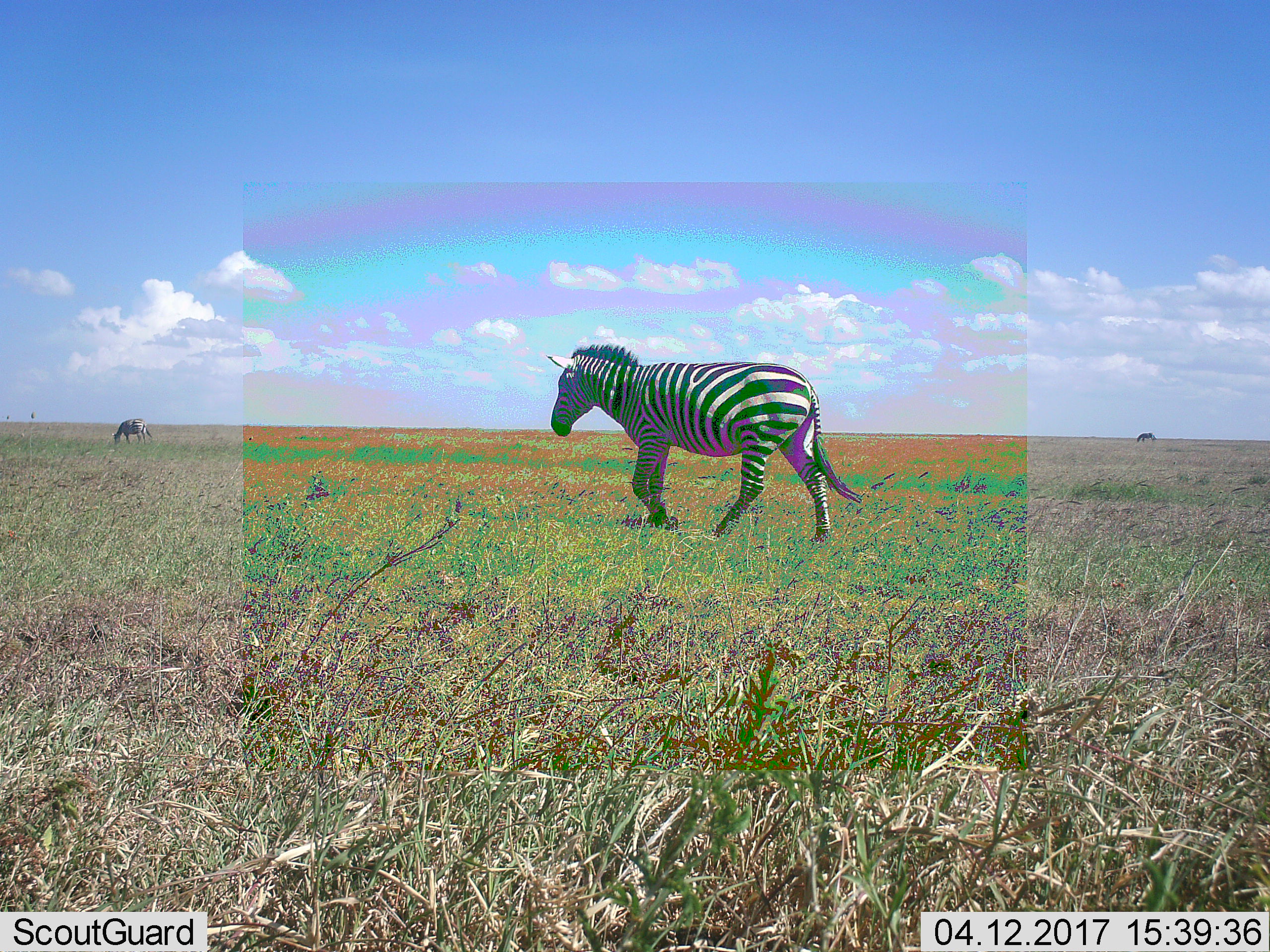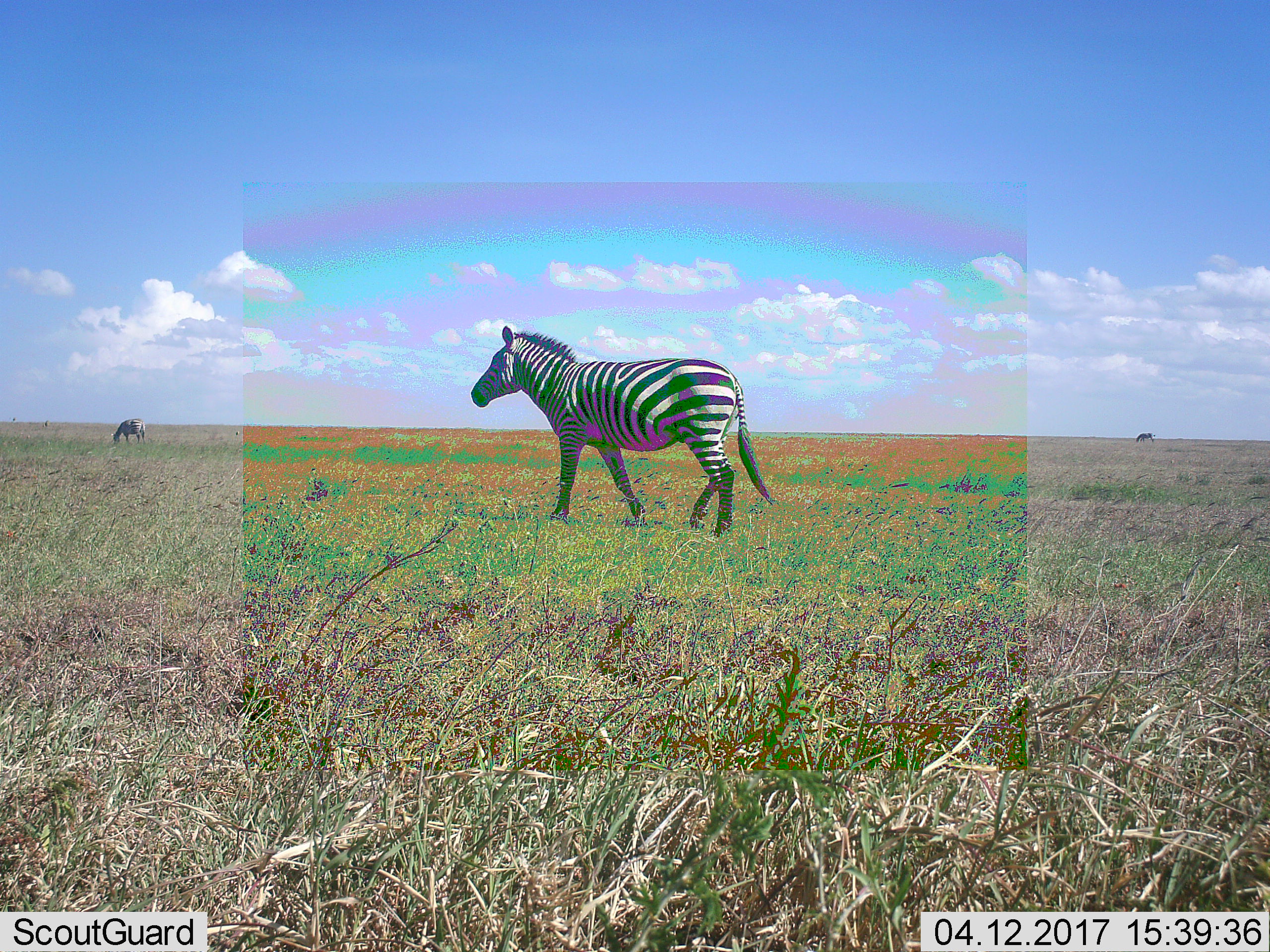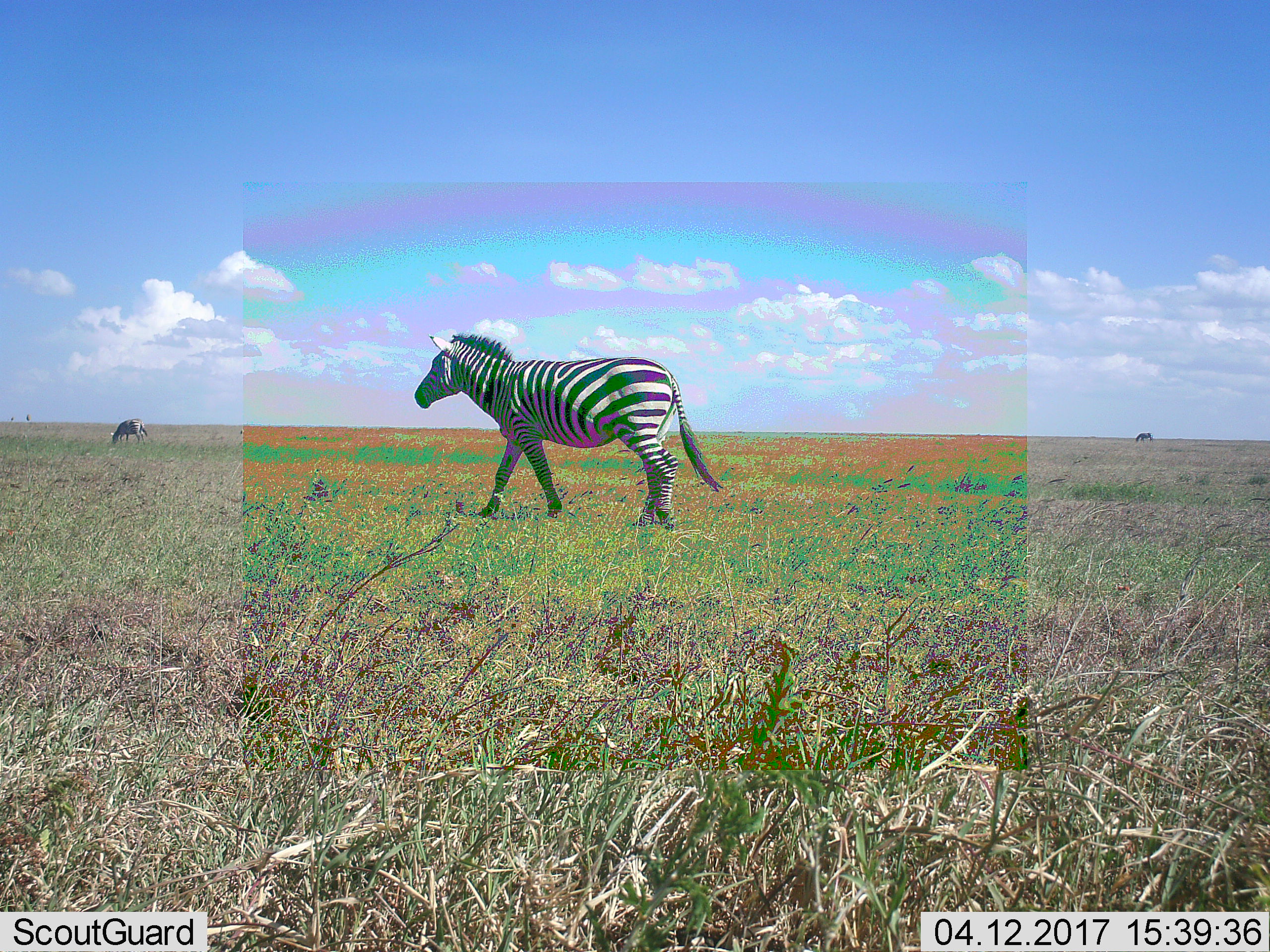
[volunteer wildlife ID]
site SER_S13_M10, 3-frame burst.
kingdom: Animalia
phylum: Chordata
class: Mammalia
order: Perissodactyla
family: Equidae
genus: Equus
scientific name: Equus quagga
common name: plains zebra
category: zebraplains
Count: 2.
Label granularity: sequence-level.